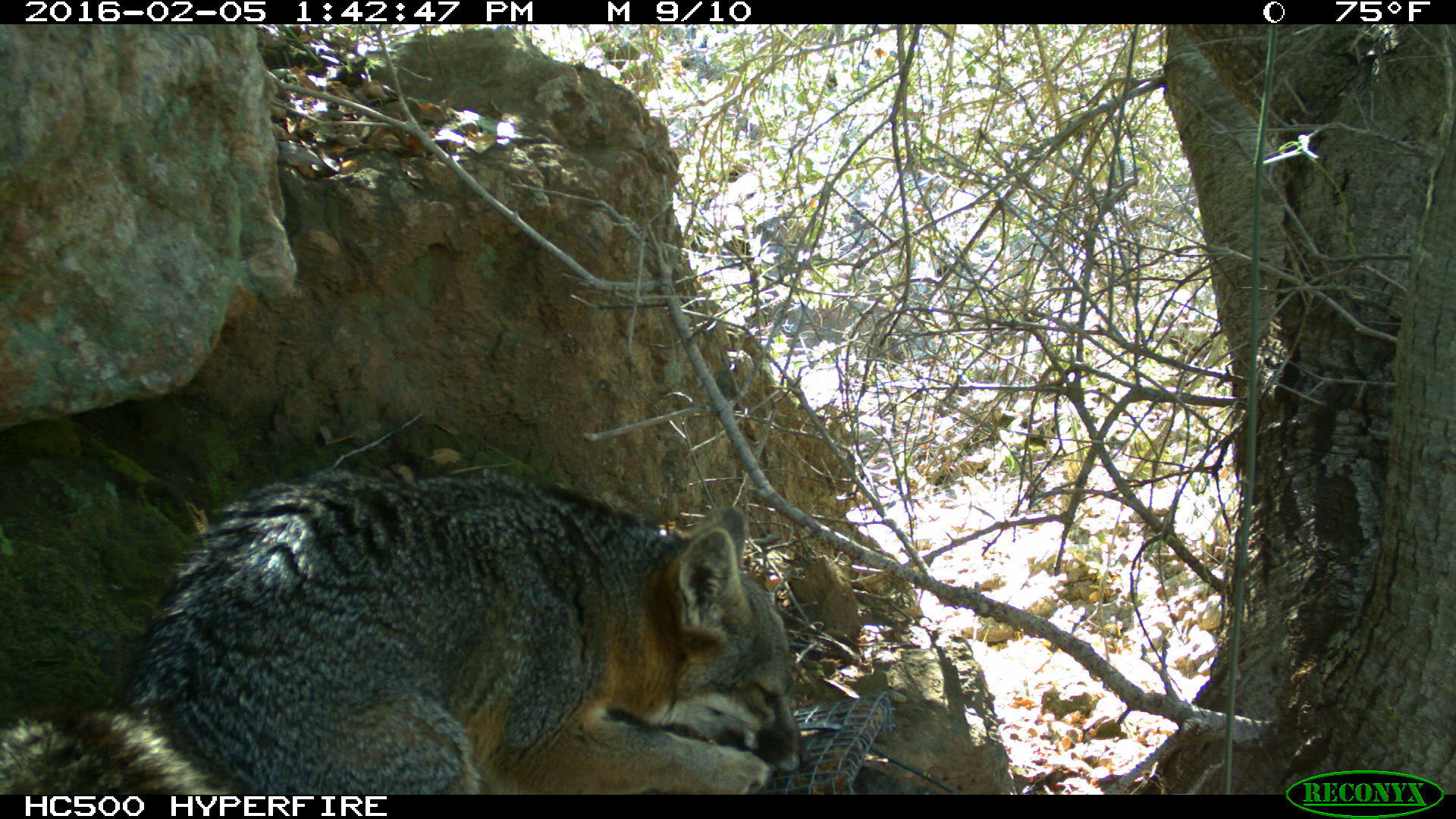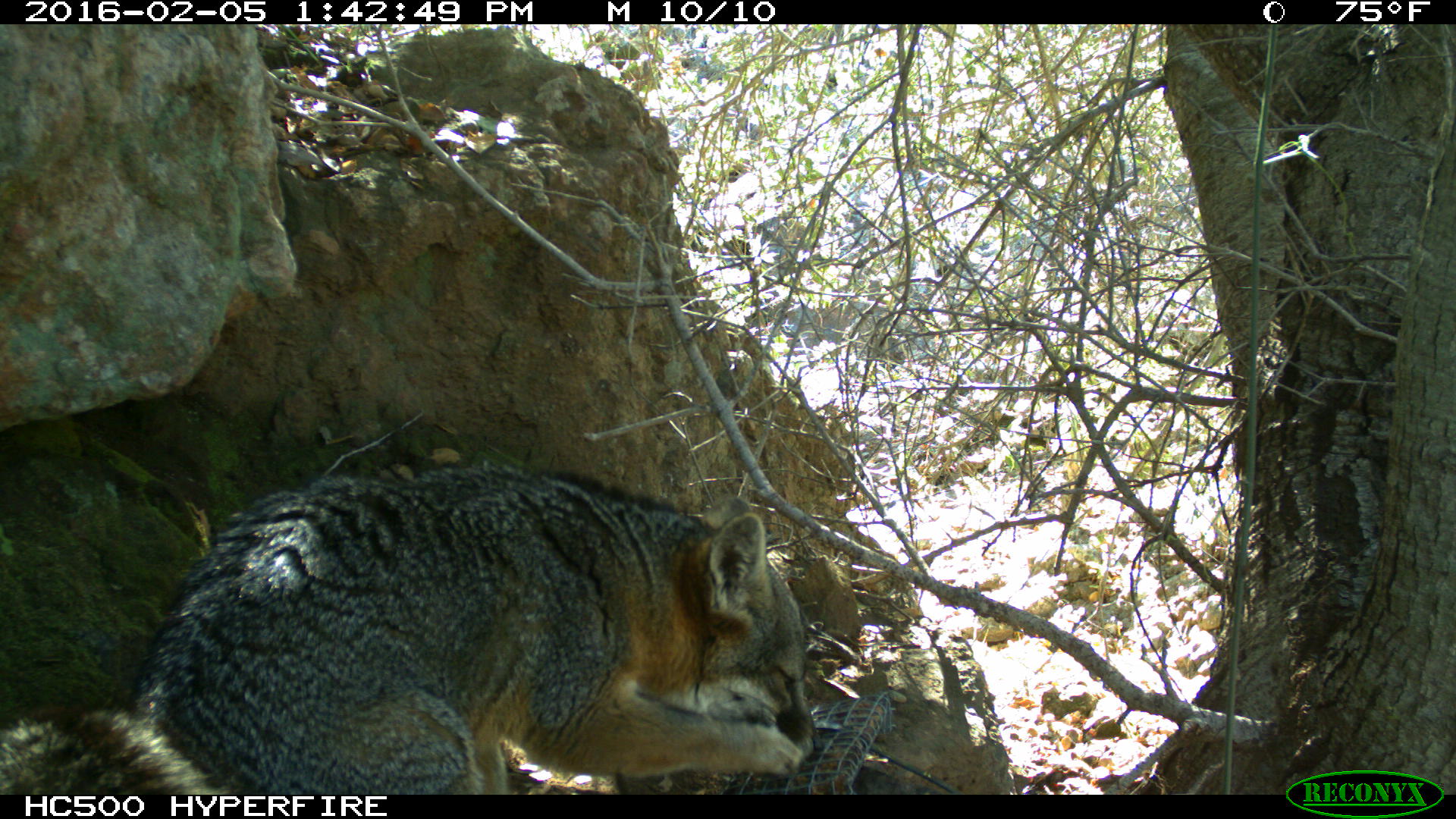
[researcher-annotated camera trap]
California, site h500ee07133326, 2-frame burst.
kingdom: Animalia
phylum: Chordata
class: Mammalia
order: Carnivora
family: Canidae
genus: Urocyon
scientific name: Urocyon littoralis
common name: island fox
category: fox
Fox (island fox) (Urocyon littoralis).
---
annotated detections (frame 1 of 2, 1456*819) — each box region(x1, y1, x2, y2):
fox: region(0, 469, 808, 794)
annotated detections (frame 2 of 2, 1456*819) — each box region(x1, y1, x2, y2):
fox: region(0, 464, 824, 794)